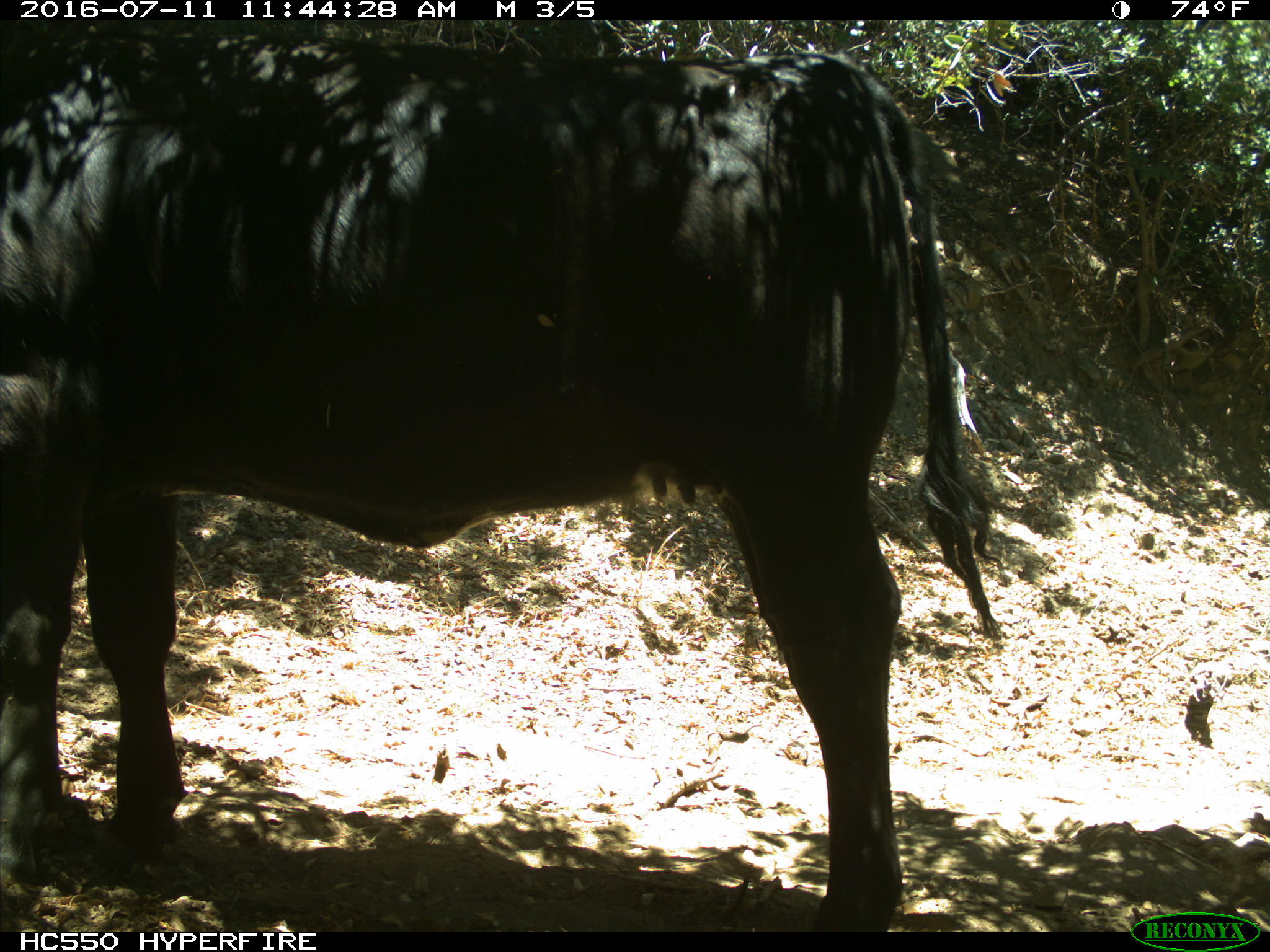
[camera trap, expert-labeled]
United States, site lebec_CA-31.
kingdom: Animalia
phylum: Chordata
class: Mammalia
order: Artiodactyla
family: Bovidae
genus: Bos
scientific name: Bos taurus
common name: domestic cow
Bos taurus (domestic cow).